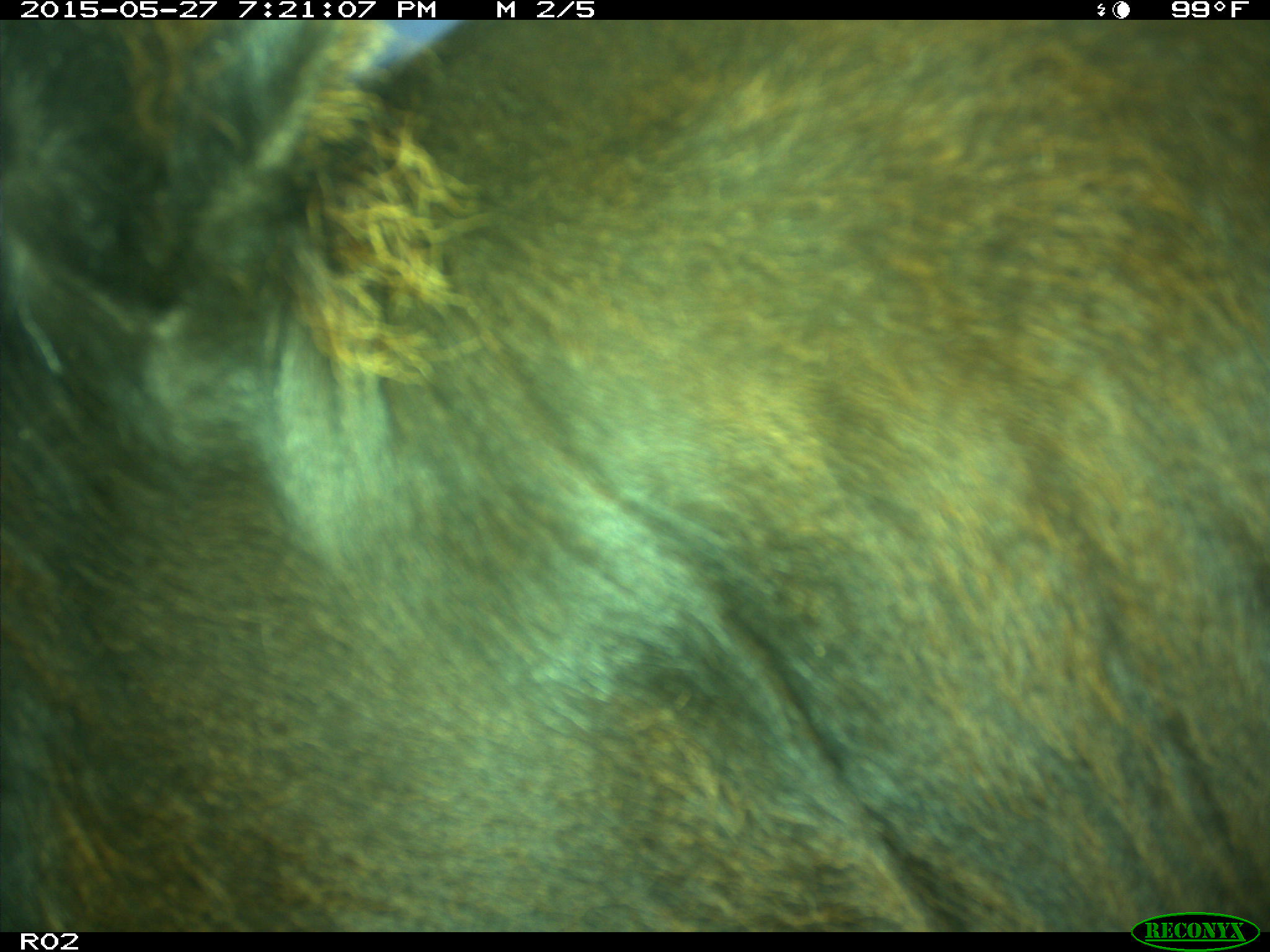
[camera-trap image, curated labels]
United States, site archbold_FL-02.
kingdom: Animalia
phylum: Chordata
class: Mammalia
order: Artiodactyla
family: Bovidae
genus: Bos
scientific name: Bos taurus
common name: domestic cow